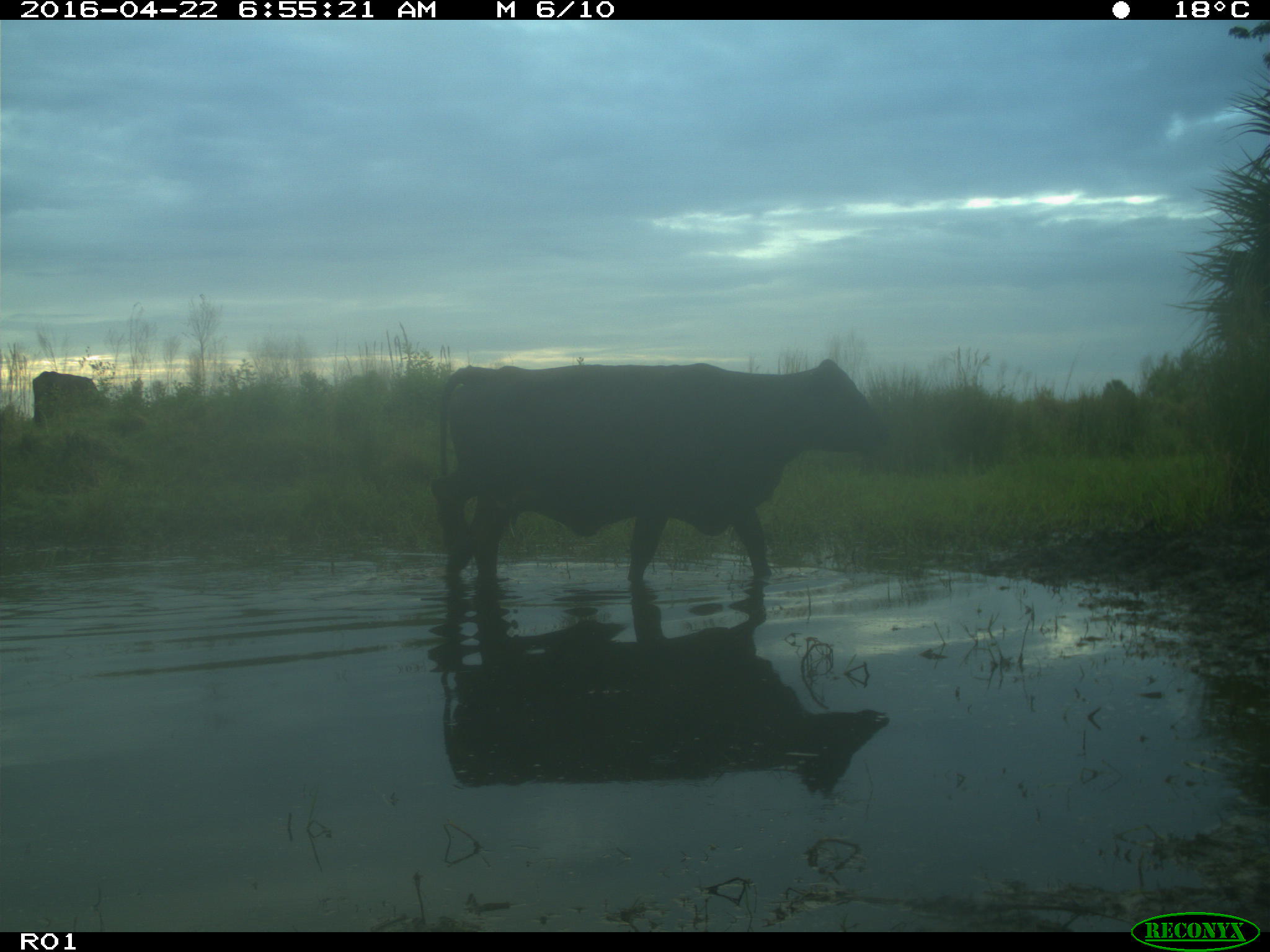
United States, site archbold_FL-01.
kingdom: Animalia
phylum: Chordata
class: Mammalia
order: Artiodactyla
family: Bovidae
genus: Bos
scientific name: Bos taurus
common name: domestic cow